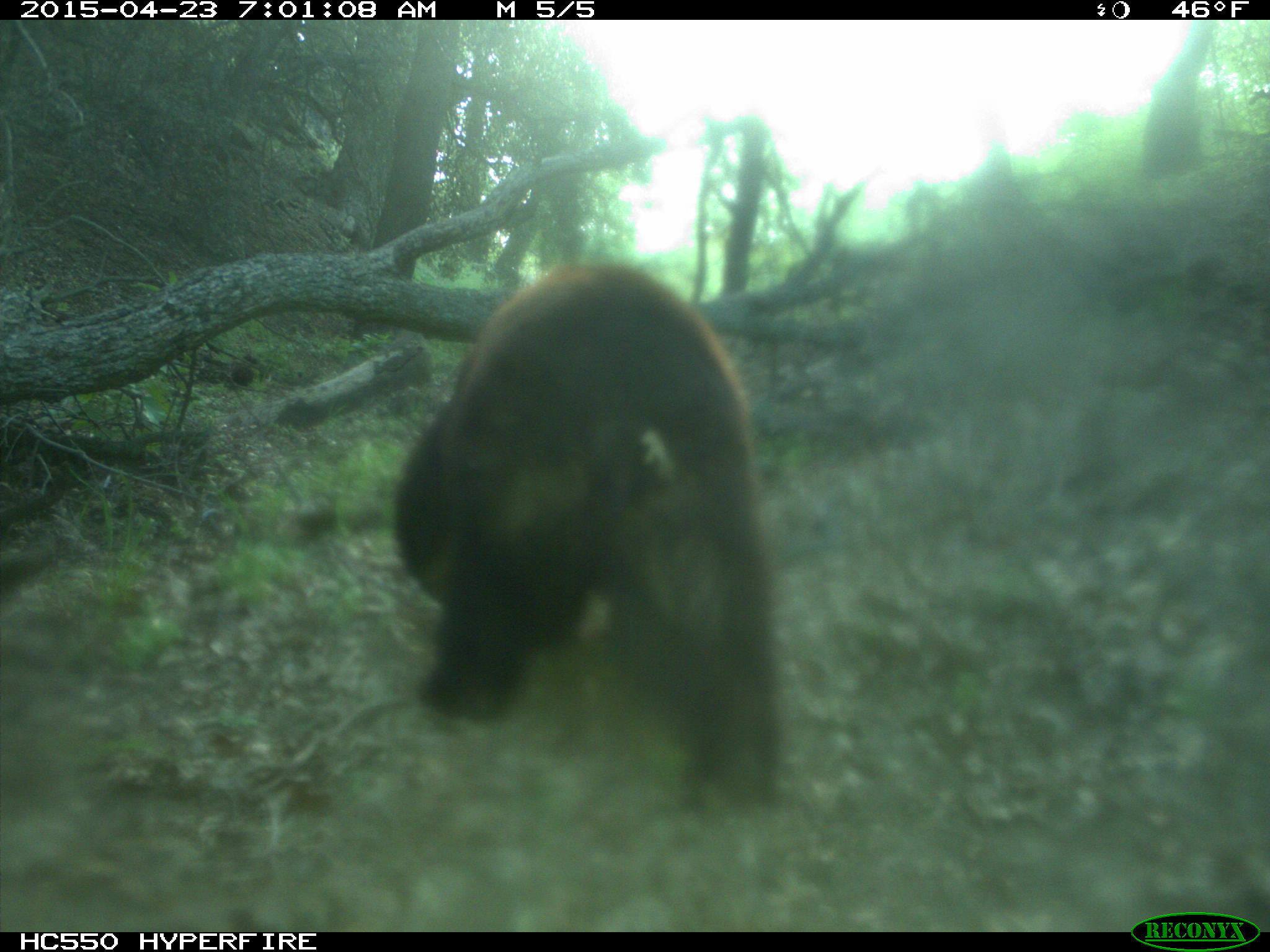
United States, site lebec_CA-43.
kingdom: Animalia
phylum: Chordata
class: Mammalia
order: Carnivora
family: Ursidae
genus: Ursus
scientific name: Ursus americanus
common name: american black bear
Ursus americanus (american black bear).